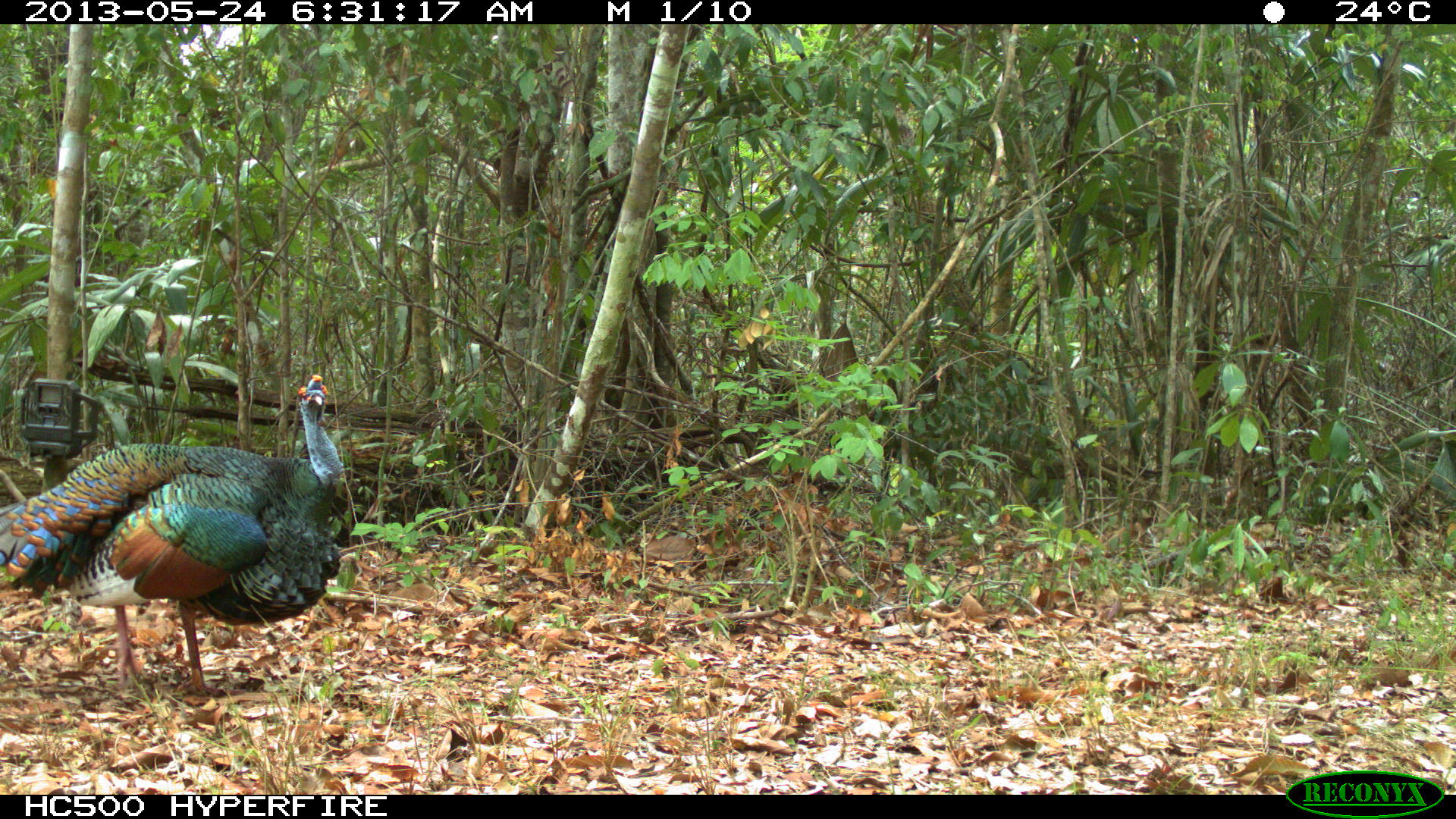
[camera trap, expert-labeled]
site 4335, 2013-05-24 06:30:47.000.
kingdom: Animalia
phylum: Chordata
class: Aves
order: Galliformes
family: Phasianidae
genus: Meleagris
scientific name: Meleagris ocellata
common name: ocellated turkey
Meleagris ocellata (ocellated turkey), count 1, sex male.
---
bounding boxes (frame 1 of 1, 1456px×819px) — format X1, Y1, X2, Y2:
meleagris ocellata: 0, 372, 349, 697